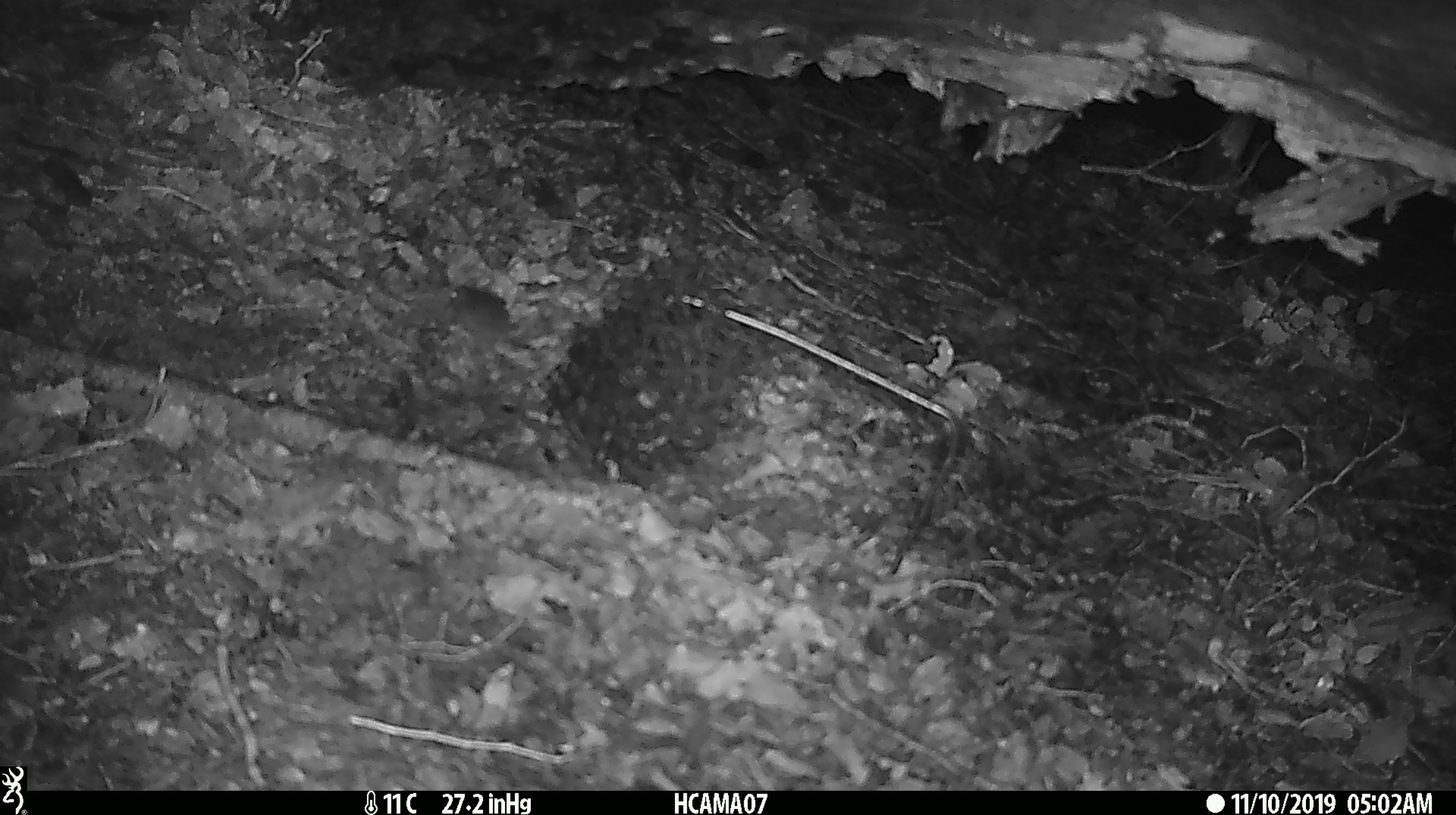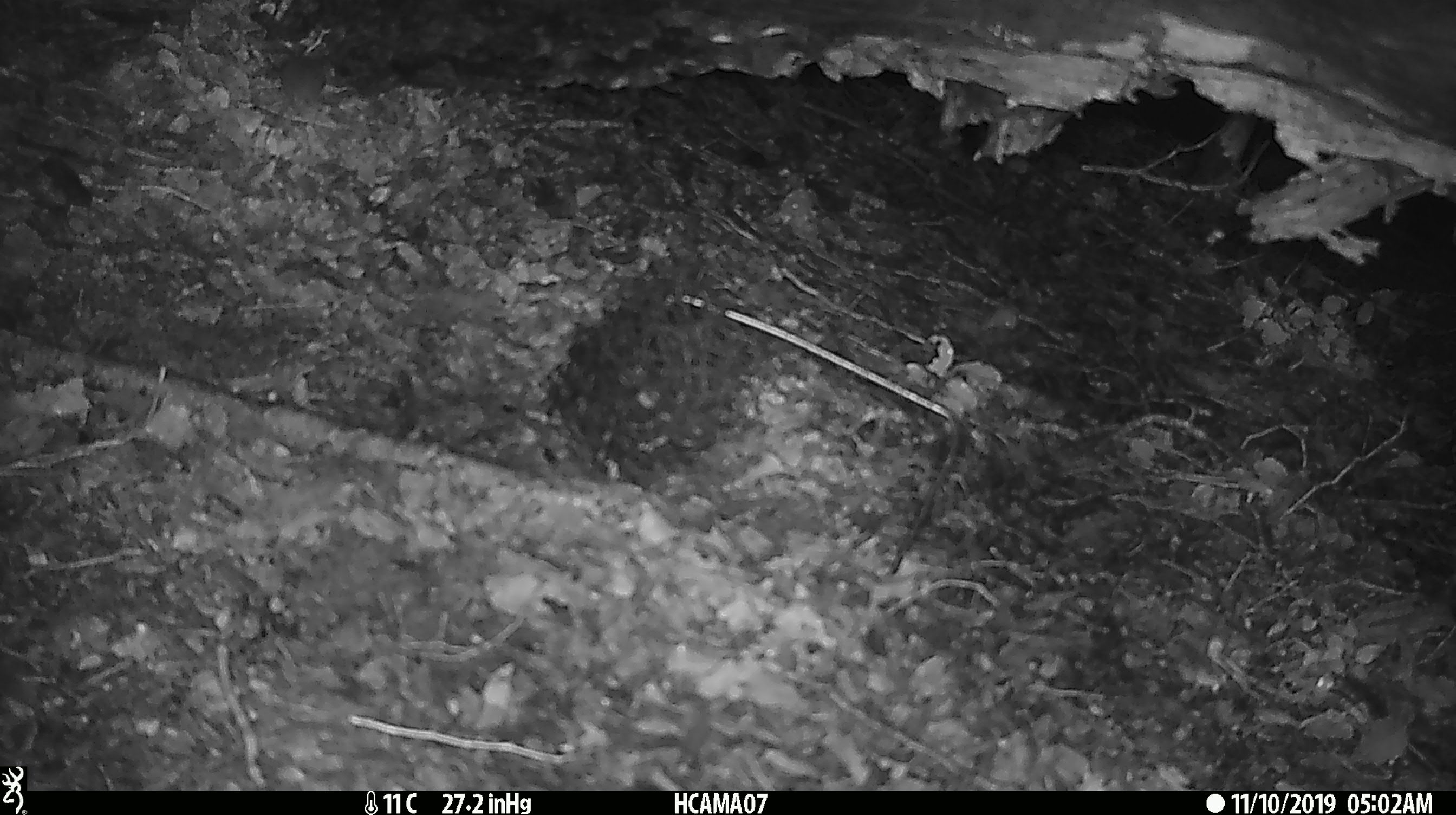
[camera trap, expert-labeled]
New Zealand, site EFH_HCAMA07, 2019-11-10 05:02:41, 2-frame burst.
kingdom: Animalia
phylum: Chordata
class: Mammalia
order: Rodentia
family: Muridae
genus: Mus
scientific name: Mus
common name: mouse